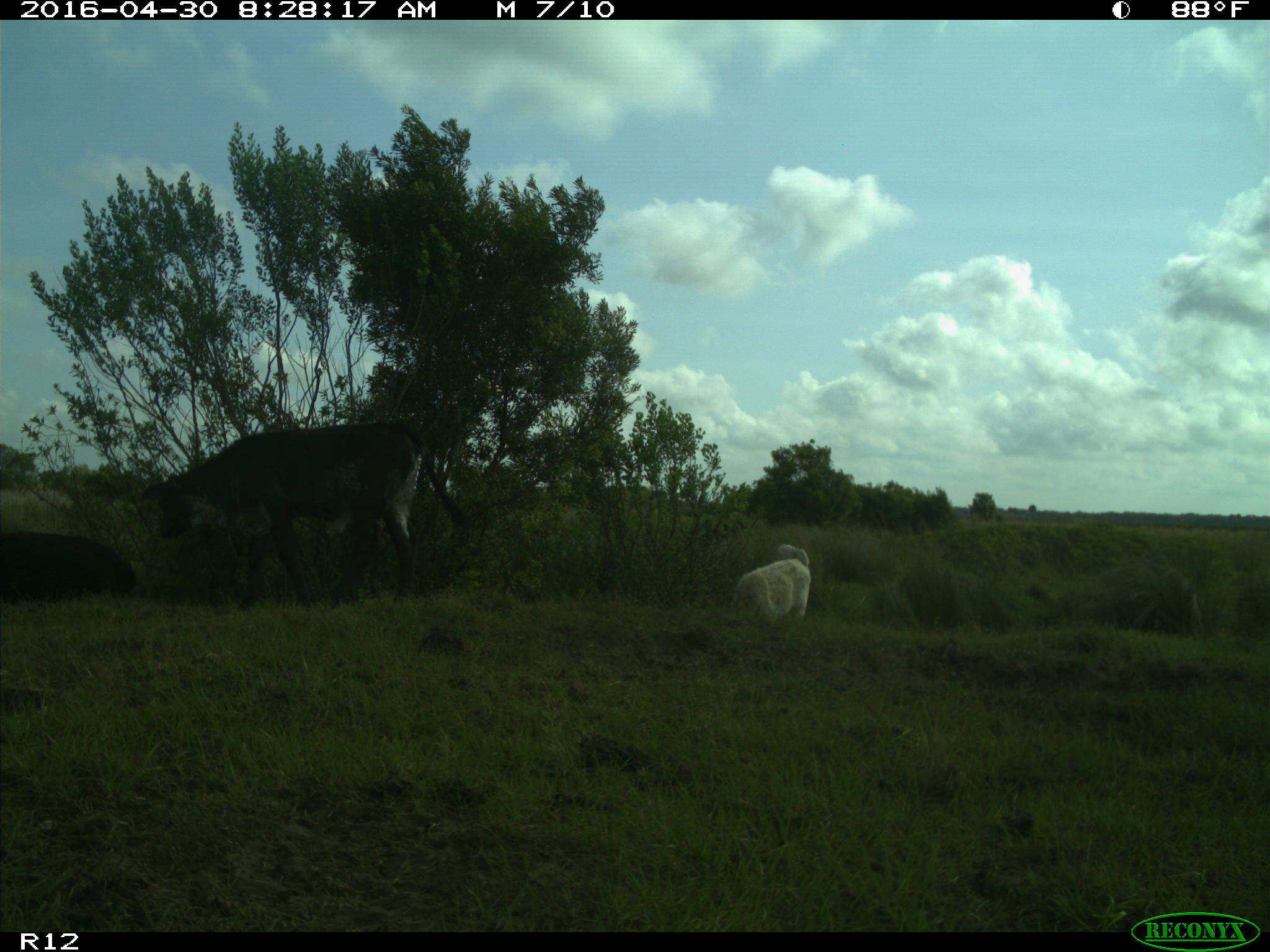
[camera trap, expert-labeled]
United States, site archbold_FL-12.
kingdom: Animalia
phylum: Chordata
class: Mammalia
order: Artiodactyla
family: Bovidae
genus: Bos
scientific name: Bos taurus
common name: domestic cow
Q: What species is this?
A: Bos taurus (domestic cow).